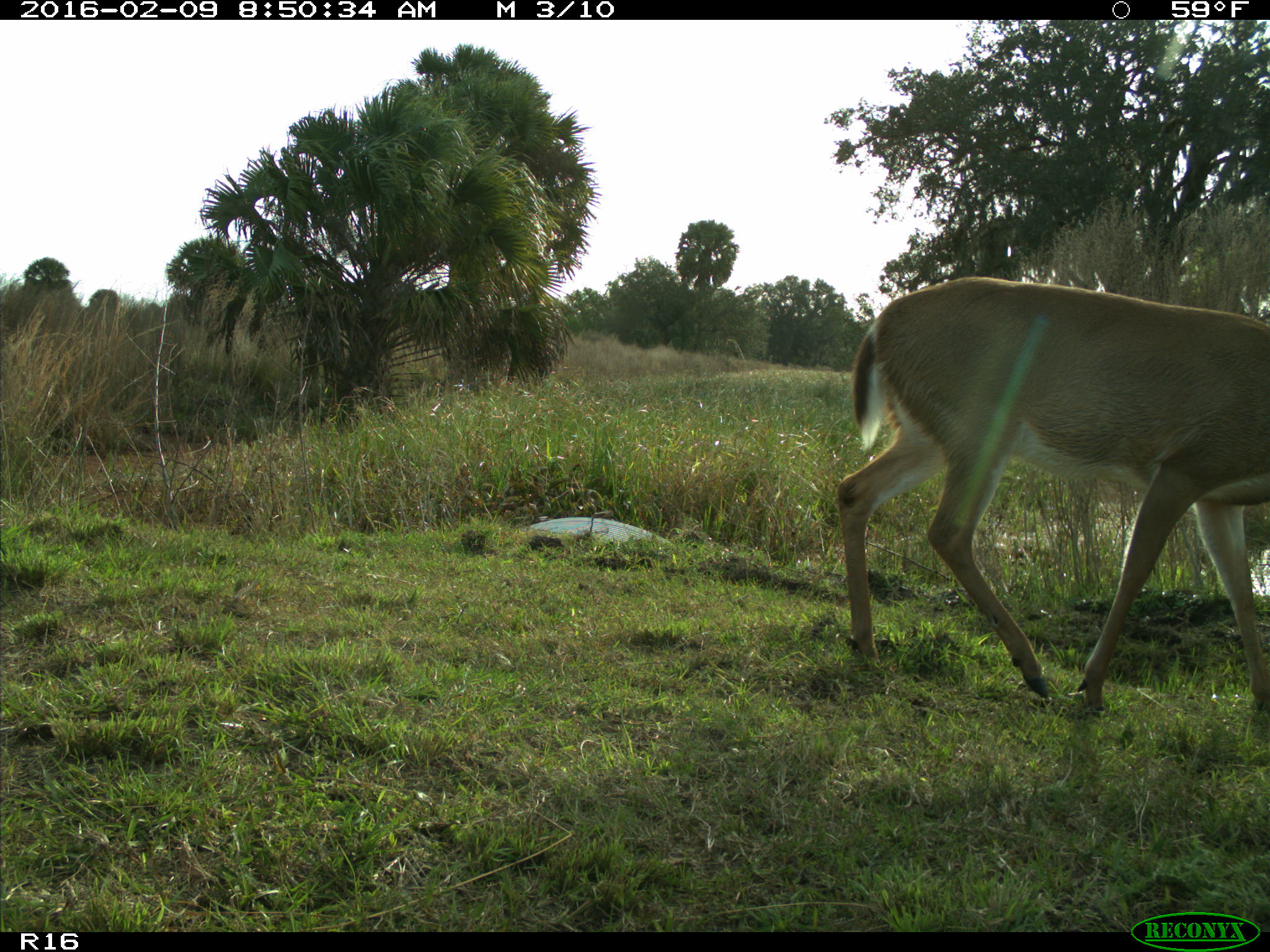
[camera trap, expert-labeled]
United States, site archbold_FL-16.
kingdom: Animalia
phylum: Chordata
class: Mammalia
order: Artiodactyla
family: Cervidae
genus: Odocoileus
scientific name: Odocoileus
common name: deer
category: unidentified deer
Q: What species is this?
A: Unidentified deer (deer) (Odocoileus).